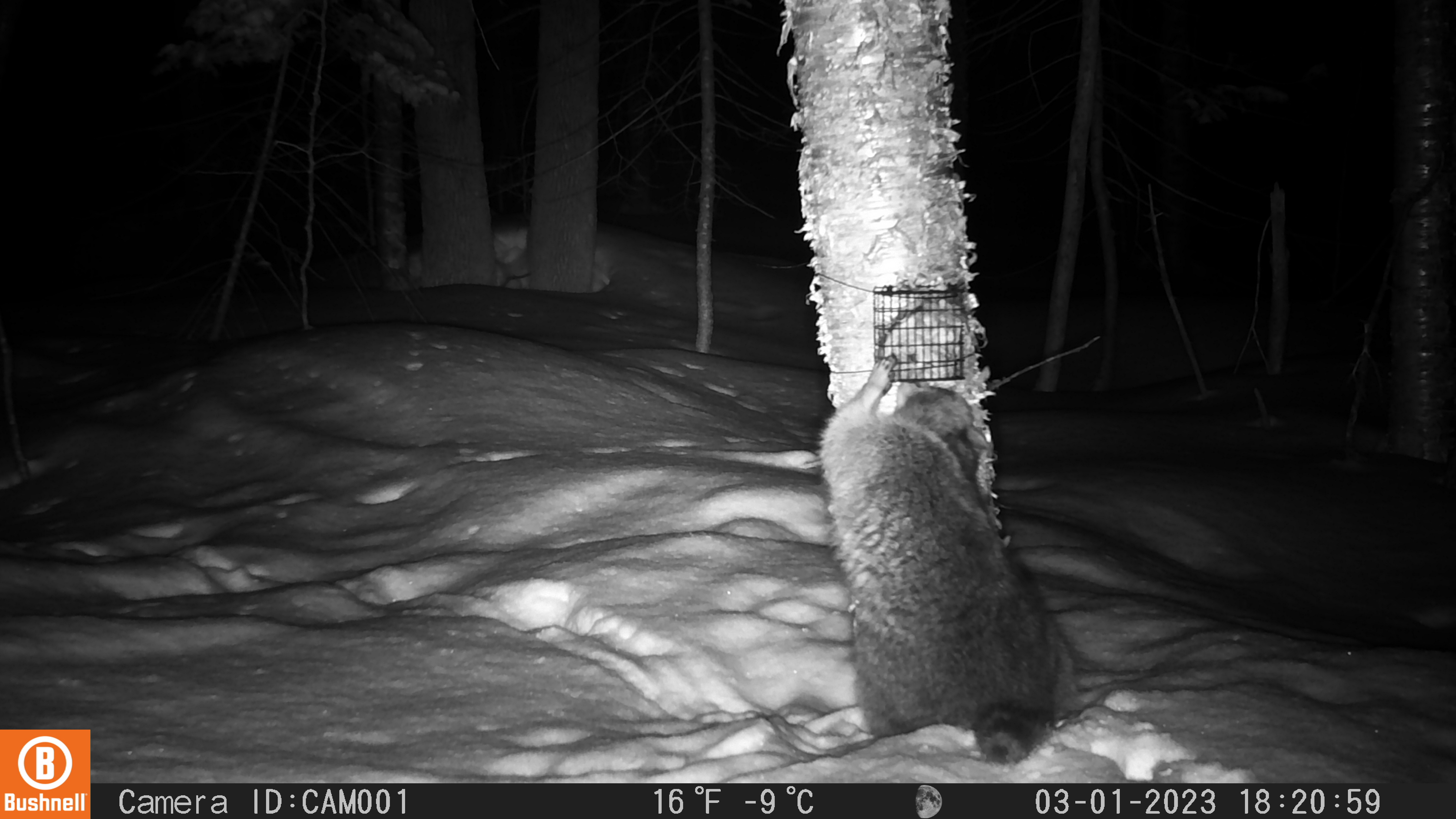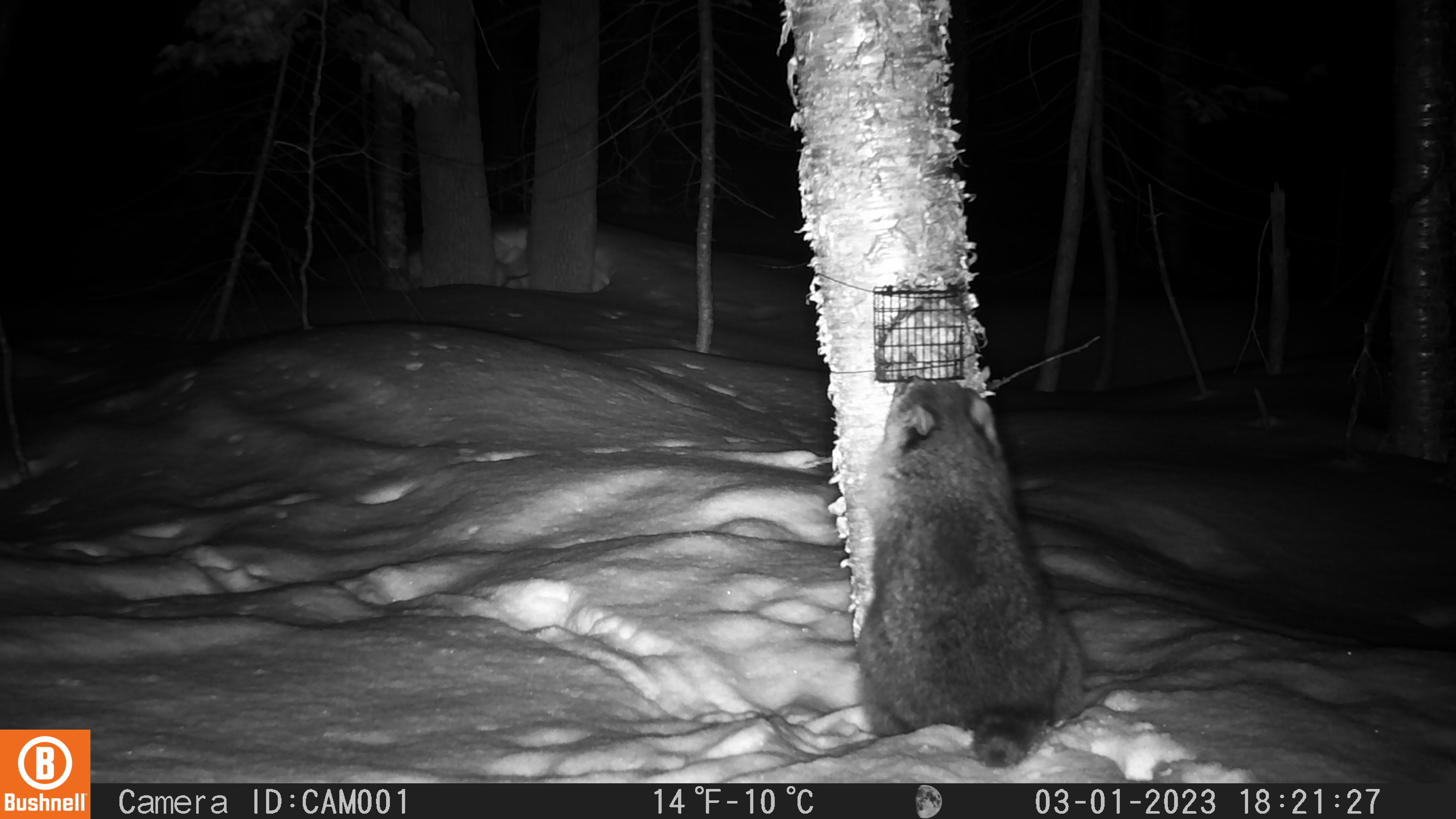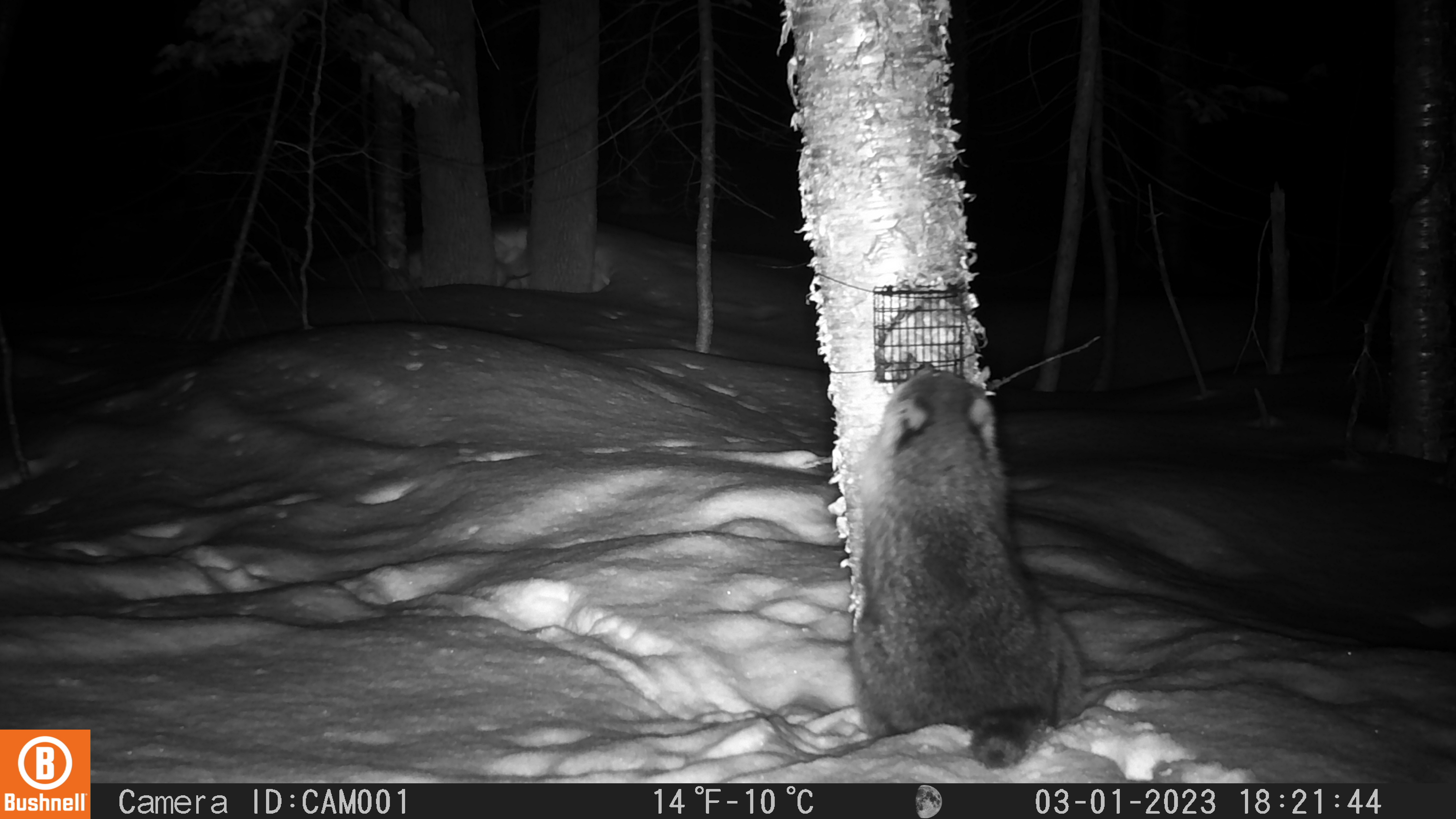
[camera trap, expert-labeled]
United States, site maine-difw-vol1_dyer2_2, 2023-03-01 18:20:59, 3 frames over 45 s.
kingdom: Animalia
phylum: Chordata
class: Mammalia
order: Carnivora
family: Procyonidae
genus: Procyon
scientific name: Procyon lotor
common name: raccoon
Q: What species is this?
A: Raccoon (Procyon lotor).